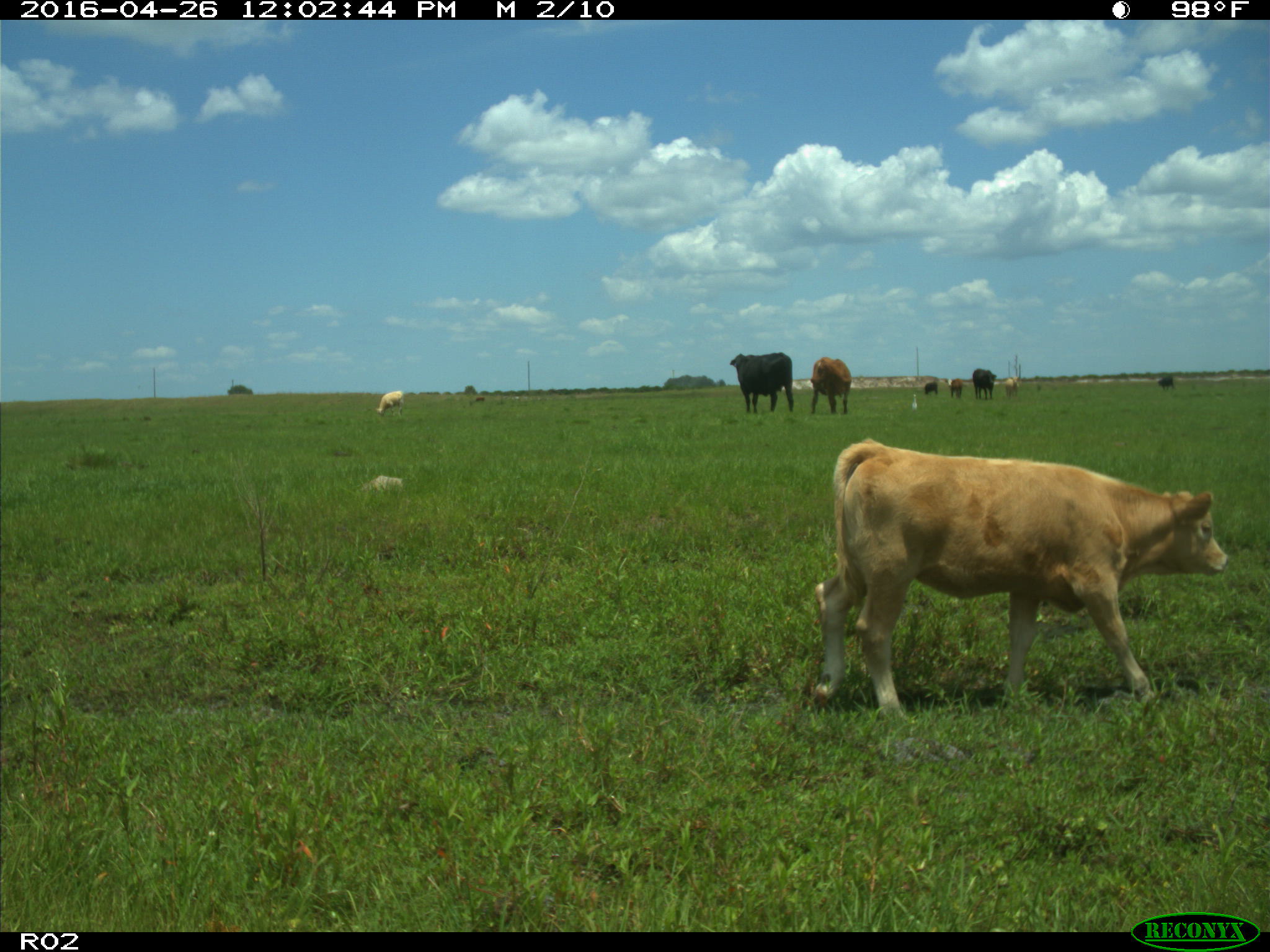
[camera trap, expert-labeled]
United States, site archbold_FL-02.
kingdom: Animalia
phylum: Chordata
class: Mammalia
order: Artiodactyla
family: Bovidae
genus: Bos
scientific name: Bos taurus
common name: domestic cow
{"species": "Bos taurus (domestic cow)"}